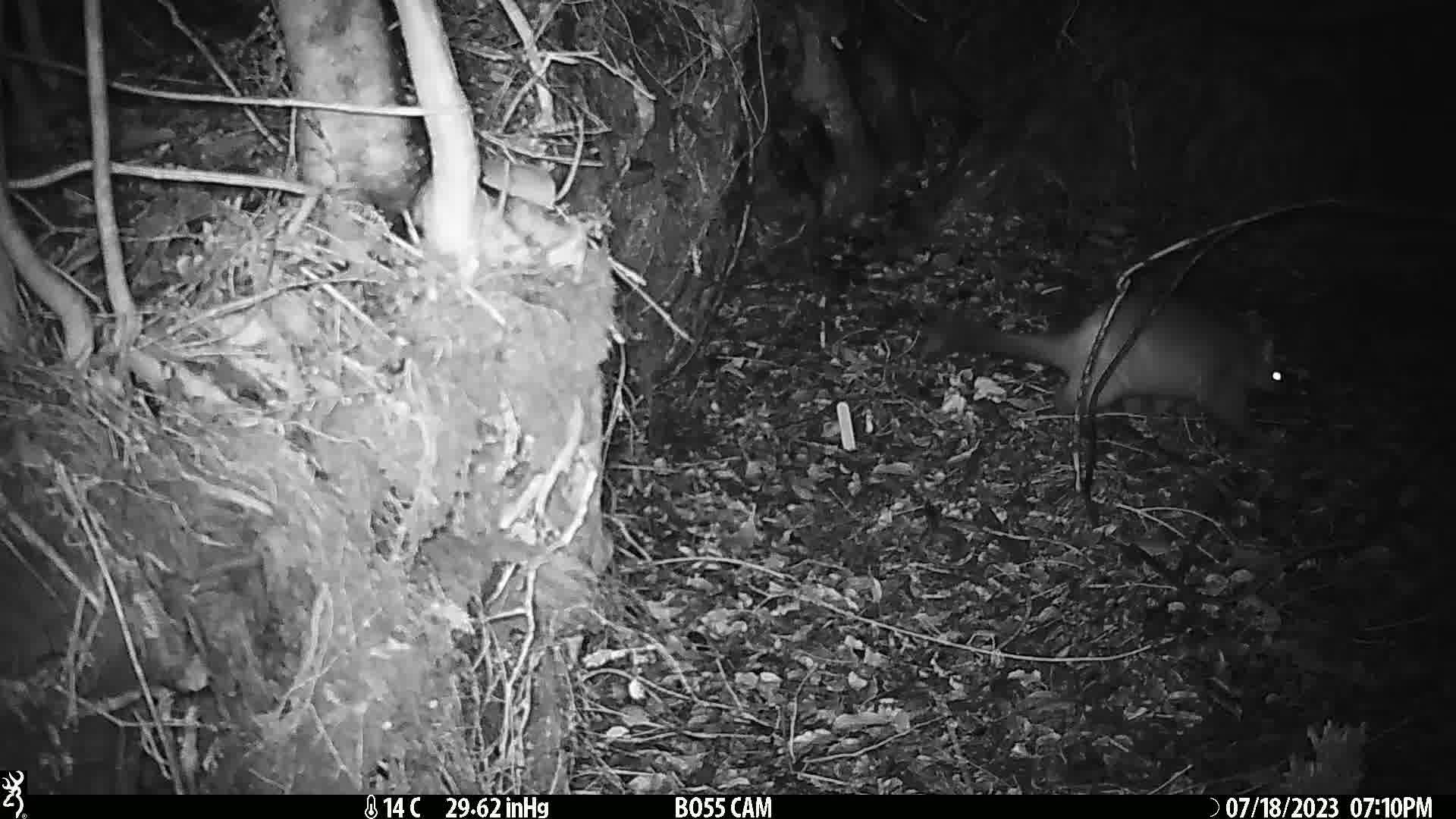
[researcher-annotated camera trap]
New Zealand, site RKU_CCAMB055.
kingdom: Animalia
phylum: Chordata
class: Mammalia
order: Diprotodontia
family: Phalangeridae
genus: Trichosurus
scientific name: Trichosurus vulpecula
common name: common brushtail possum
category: possum